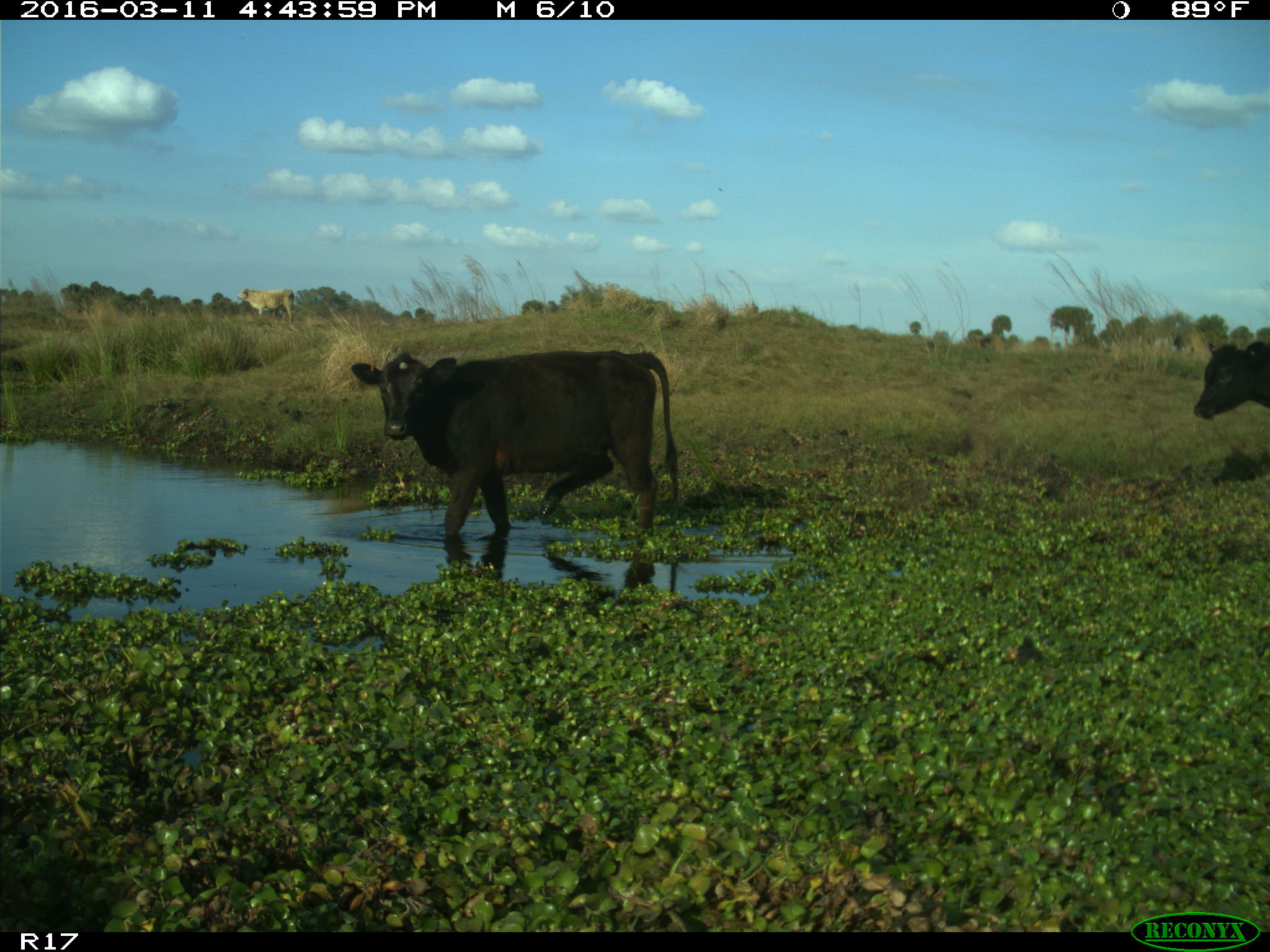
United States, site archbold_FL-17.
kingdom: Animalia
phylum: Chordata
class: Mammalia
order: Artiodactyla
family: Bovidae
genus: Bos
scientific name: Bos taurus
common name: domestic cow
Bos taurus (domestic cow).